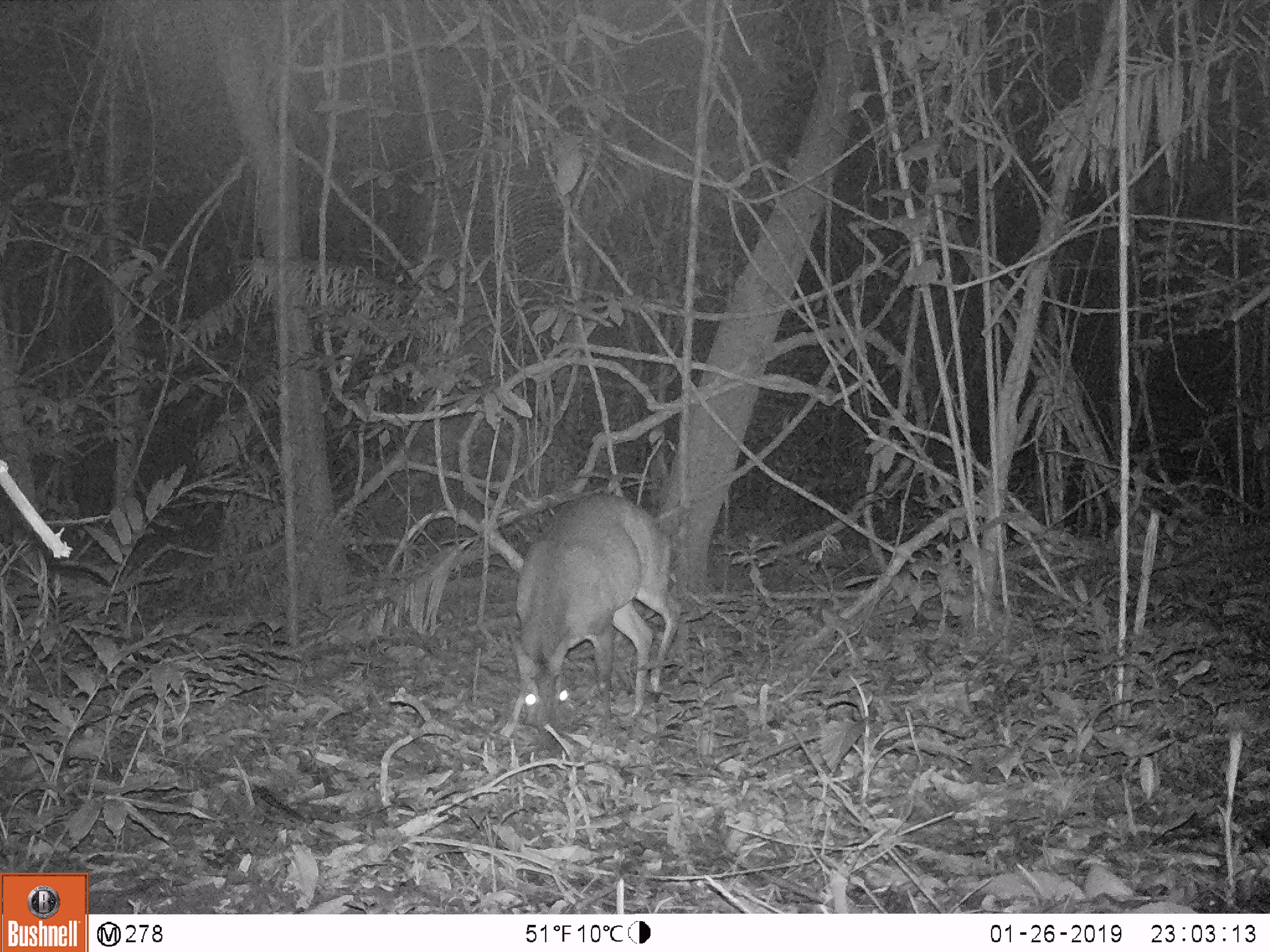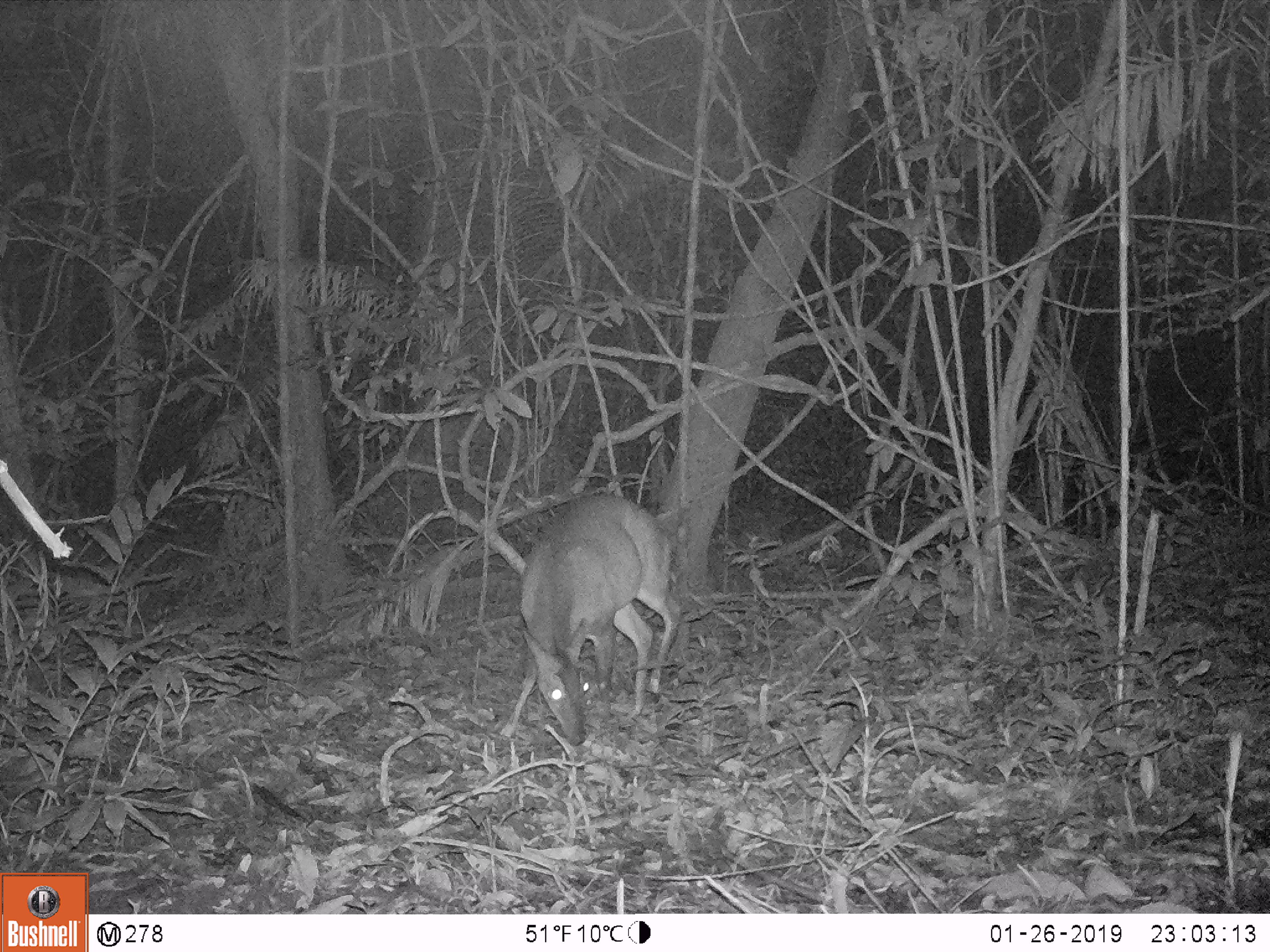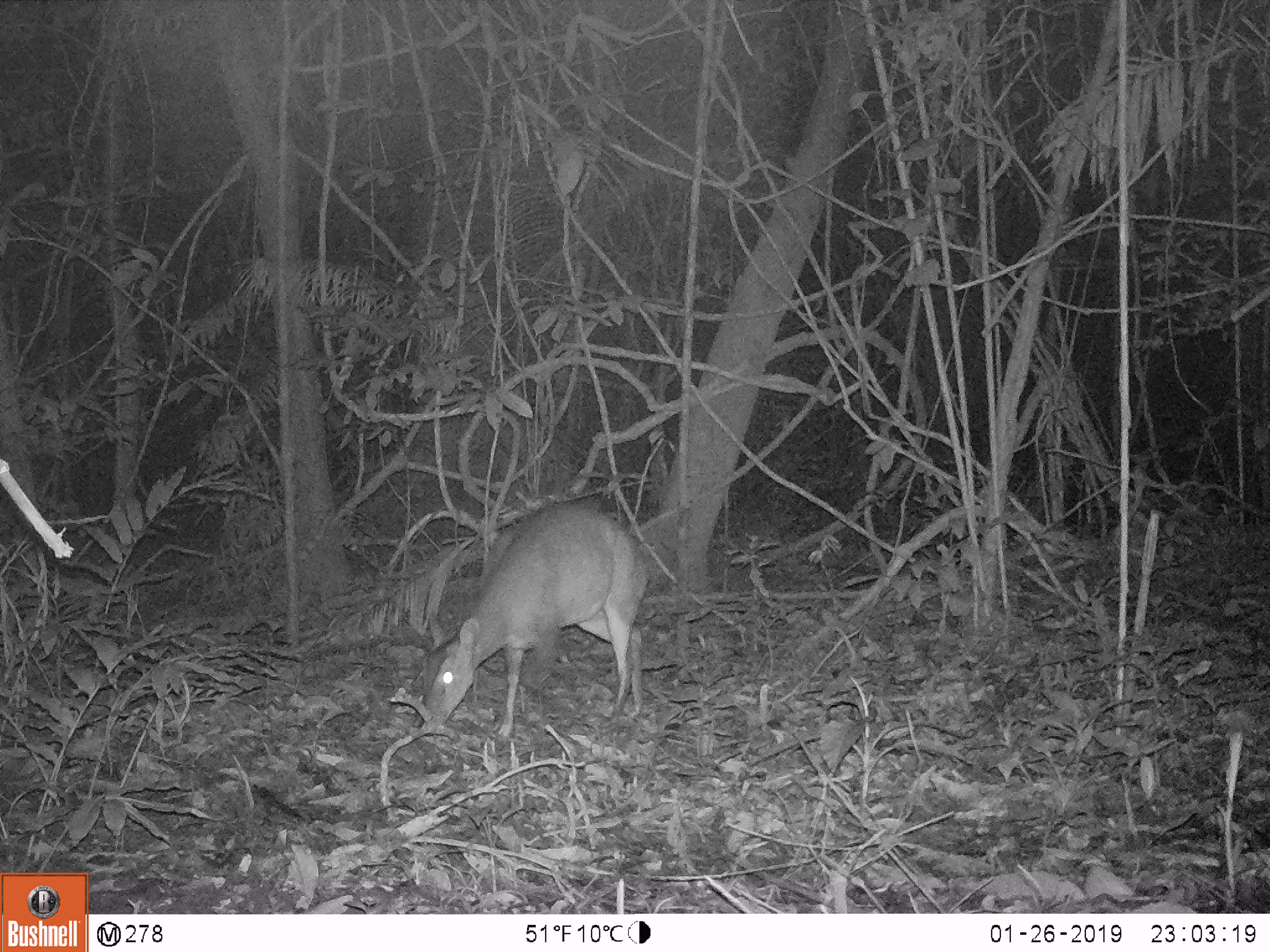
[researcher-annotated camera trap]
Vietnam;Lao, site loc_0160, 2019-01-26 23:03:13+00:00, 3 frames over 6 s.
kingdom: Animalia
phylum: Chordata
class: Mammalia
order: Artiodactyla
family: Cervidae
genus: Muntiacus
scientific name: Muntiacus vuquangensis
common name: large-antlered muntjac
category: large antlered muntjac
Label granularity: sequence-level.